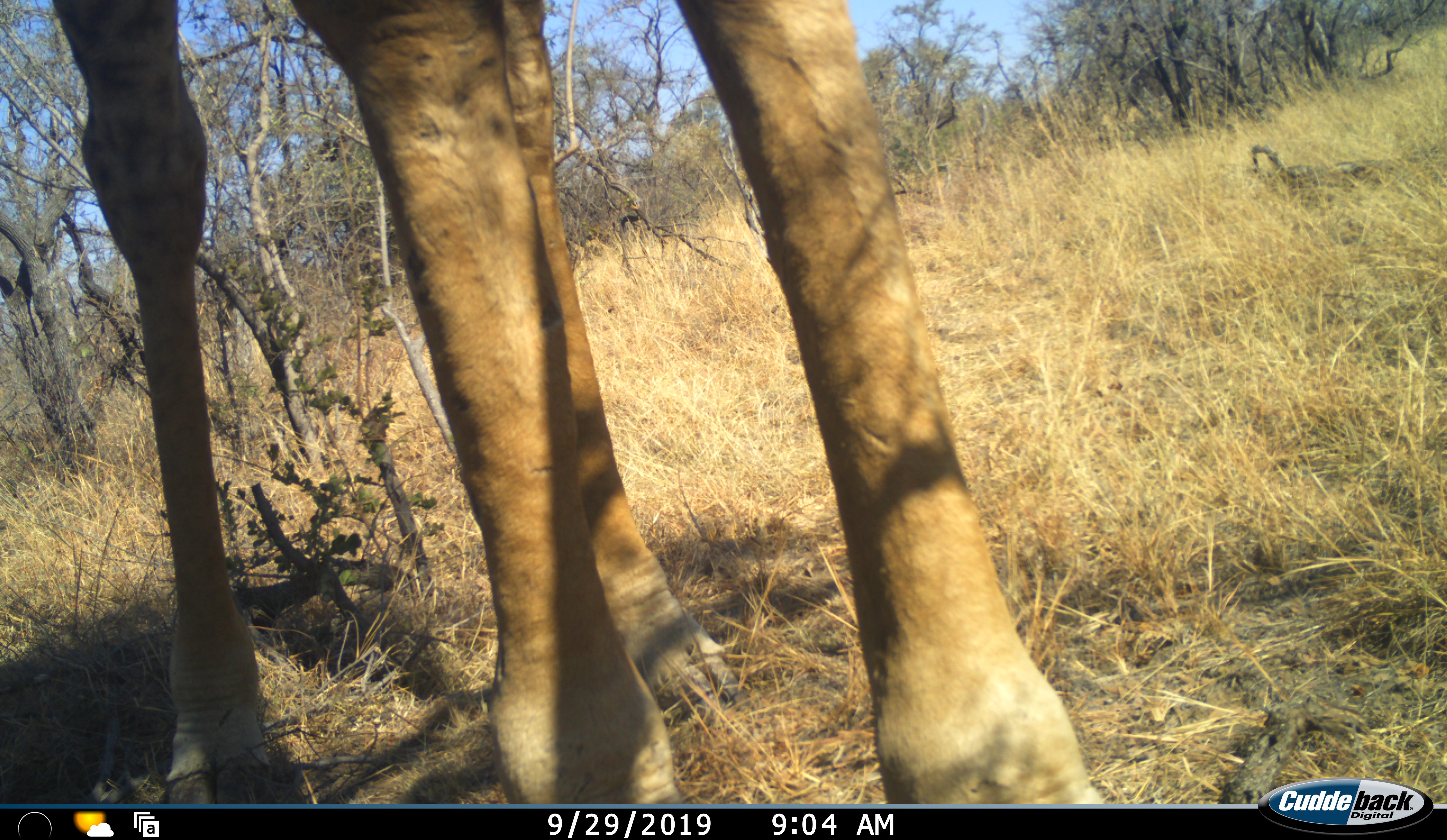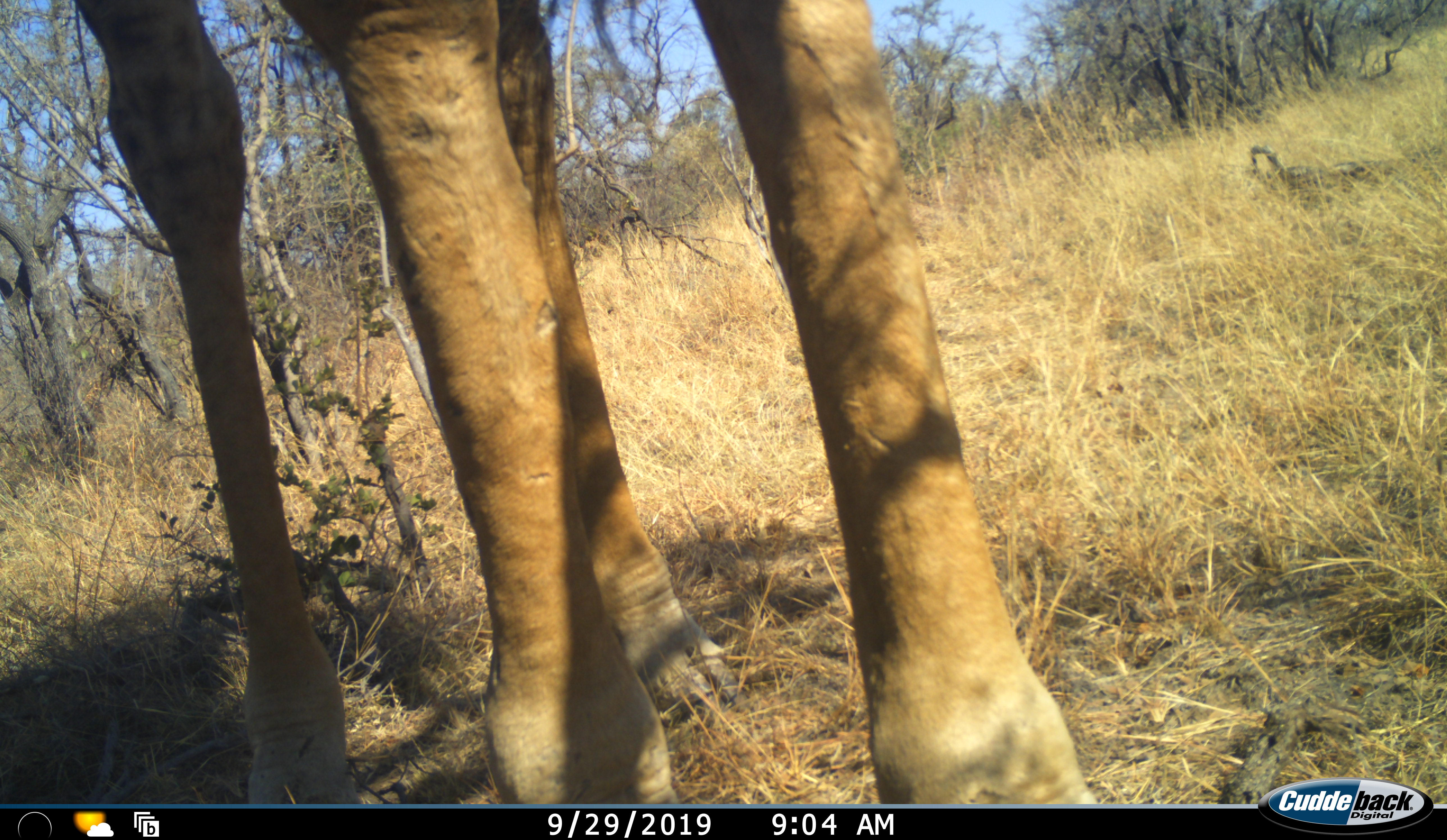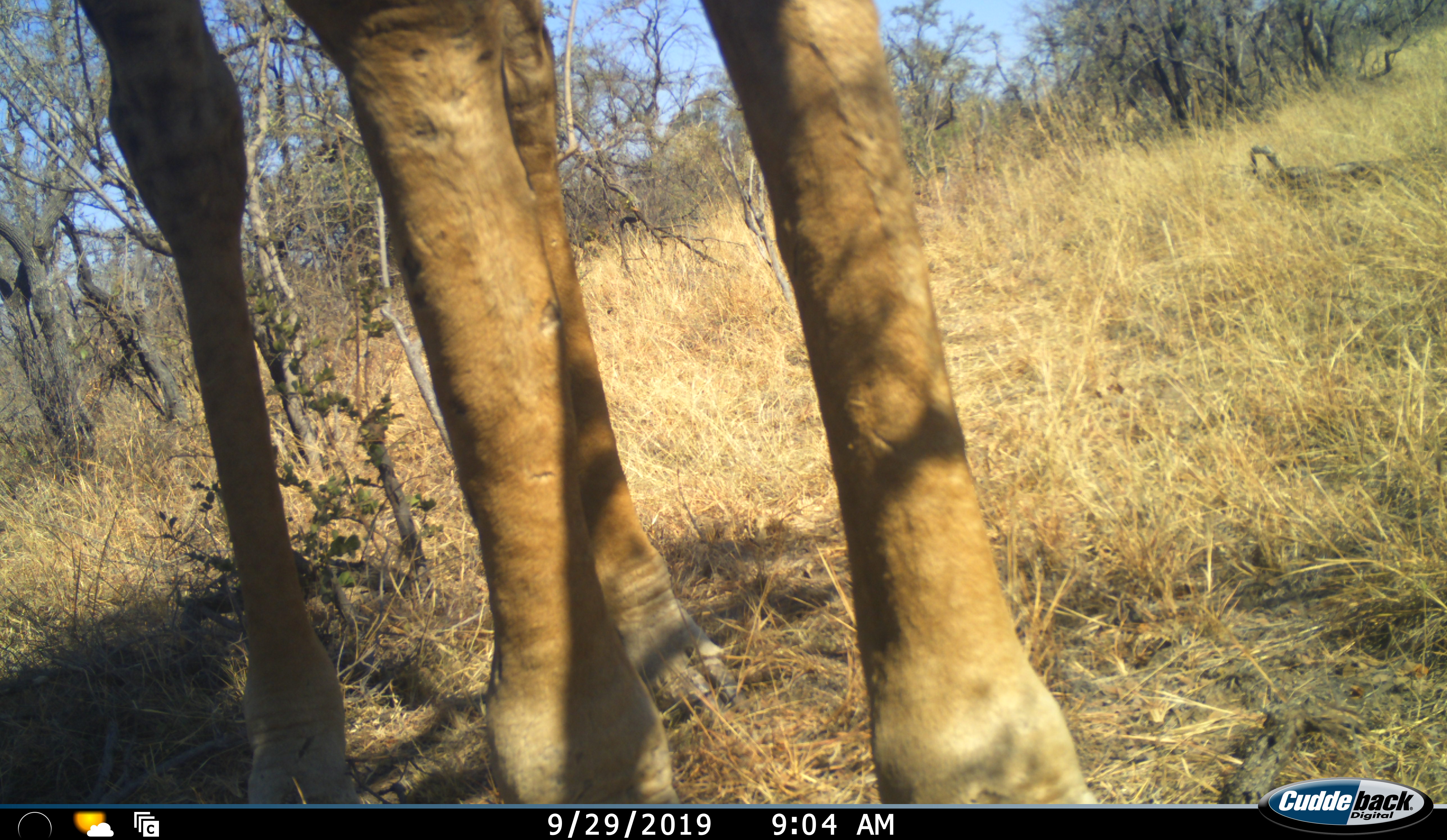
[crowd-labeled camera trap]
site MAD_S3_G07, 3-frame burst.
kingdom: Animalia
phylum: Chordata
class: Mammalia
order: Artiodactyla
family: Giraffidae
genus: Giraffa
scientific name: Giraffa camelopardalis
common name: giraffe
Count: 1.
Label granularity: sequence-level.